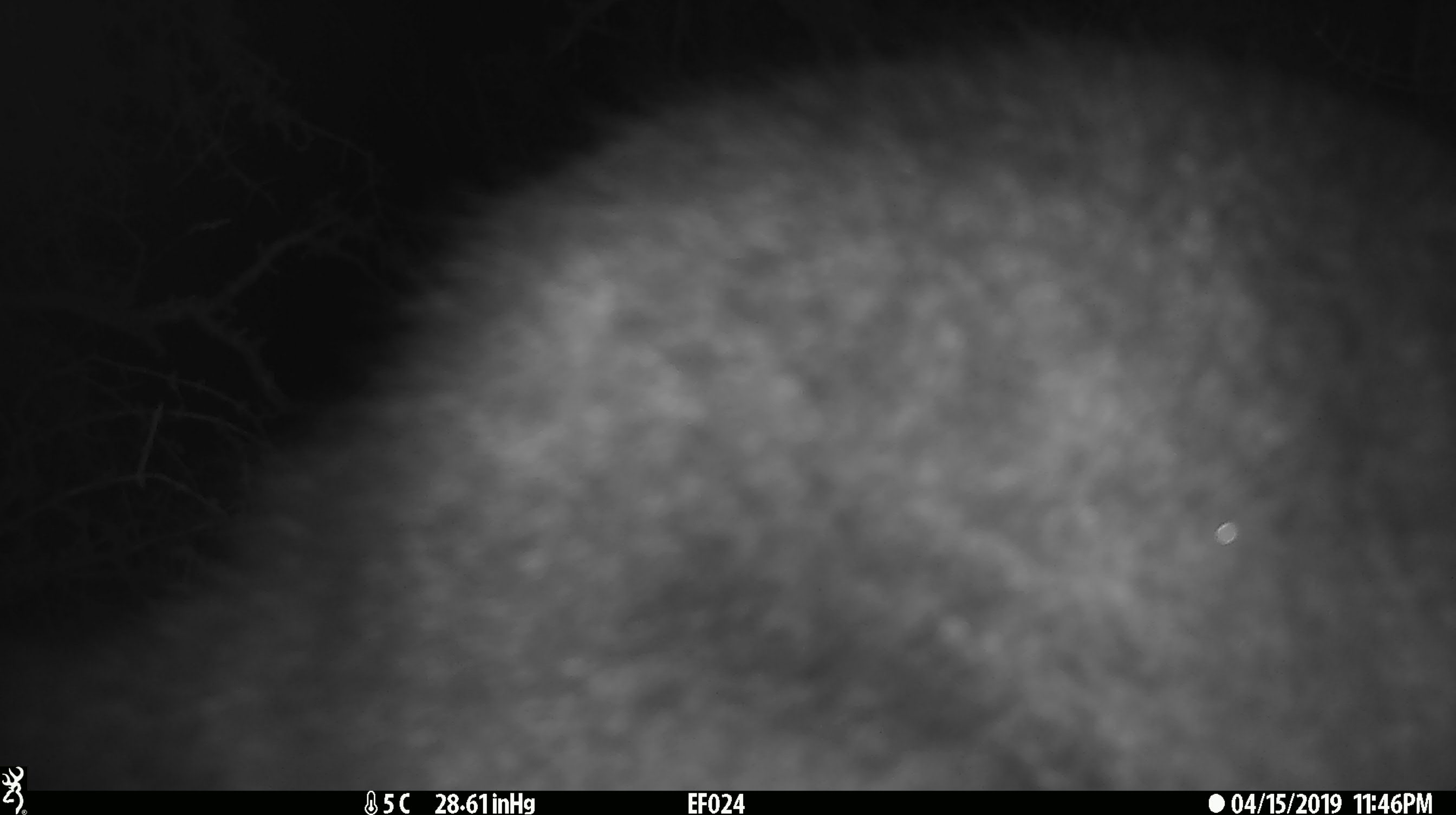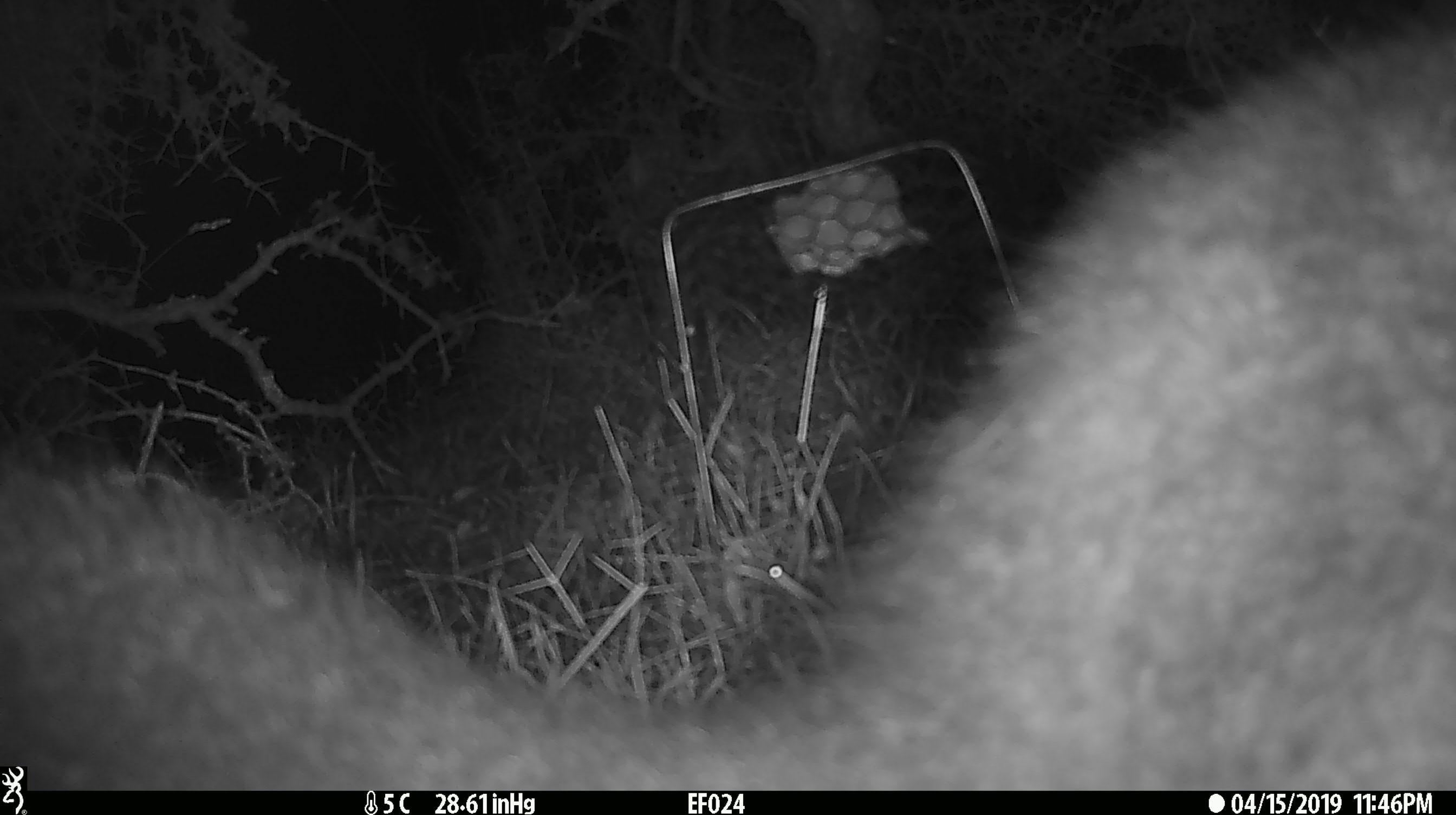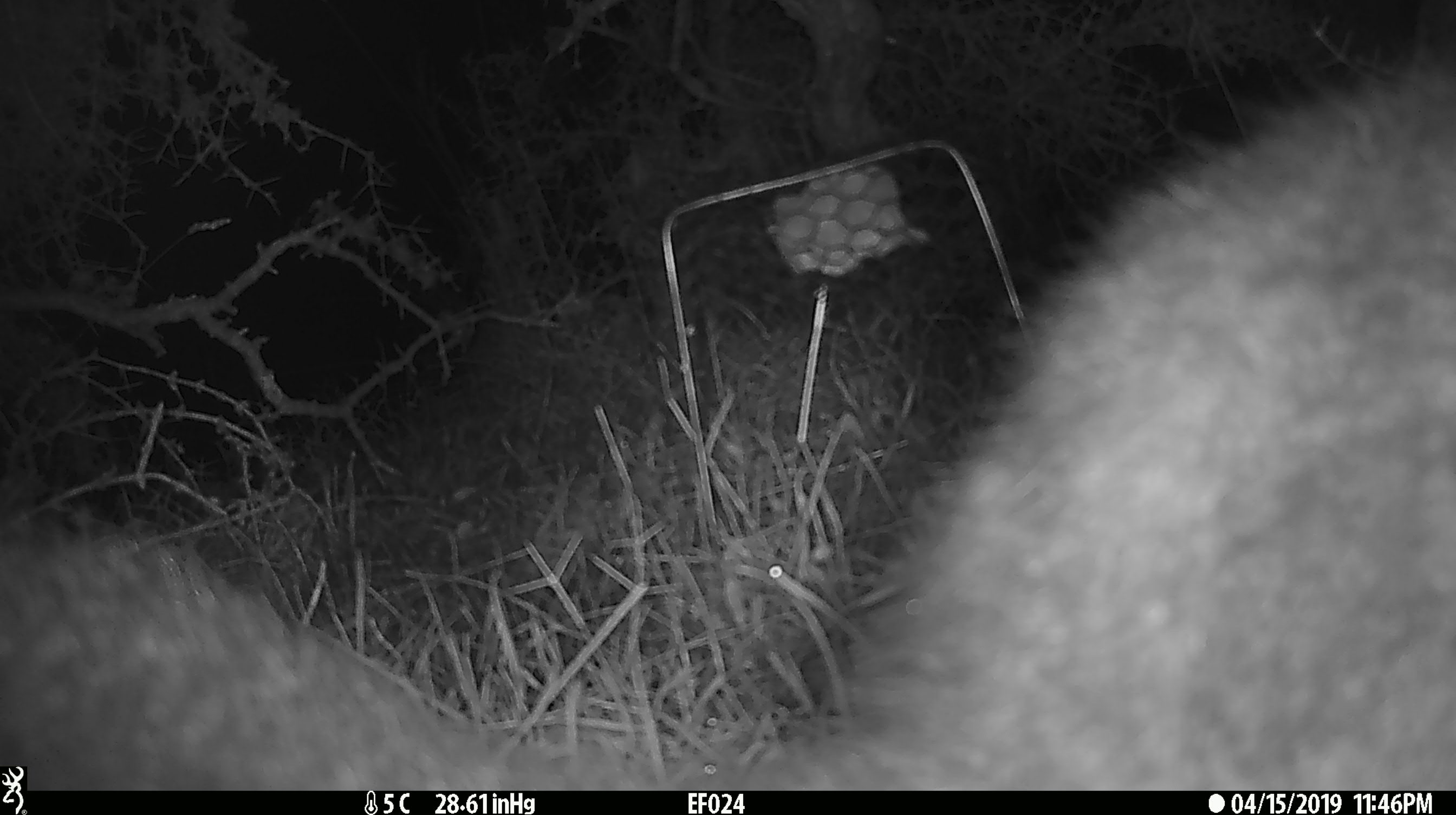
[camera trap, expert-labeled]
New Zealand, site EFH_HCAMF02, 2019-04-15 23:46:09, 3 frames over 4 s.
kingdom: Animalia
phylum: Chordata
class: Mammalia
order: Diprotodontia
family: Phalangeridae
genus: Trichosurus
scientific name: Trichosurus vulpecula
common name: common brushtail possum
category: possum